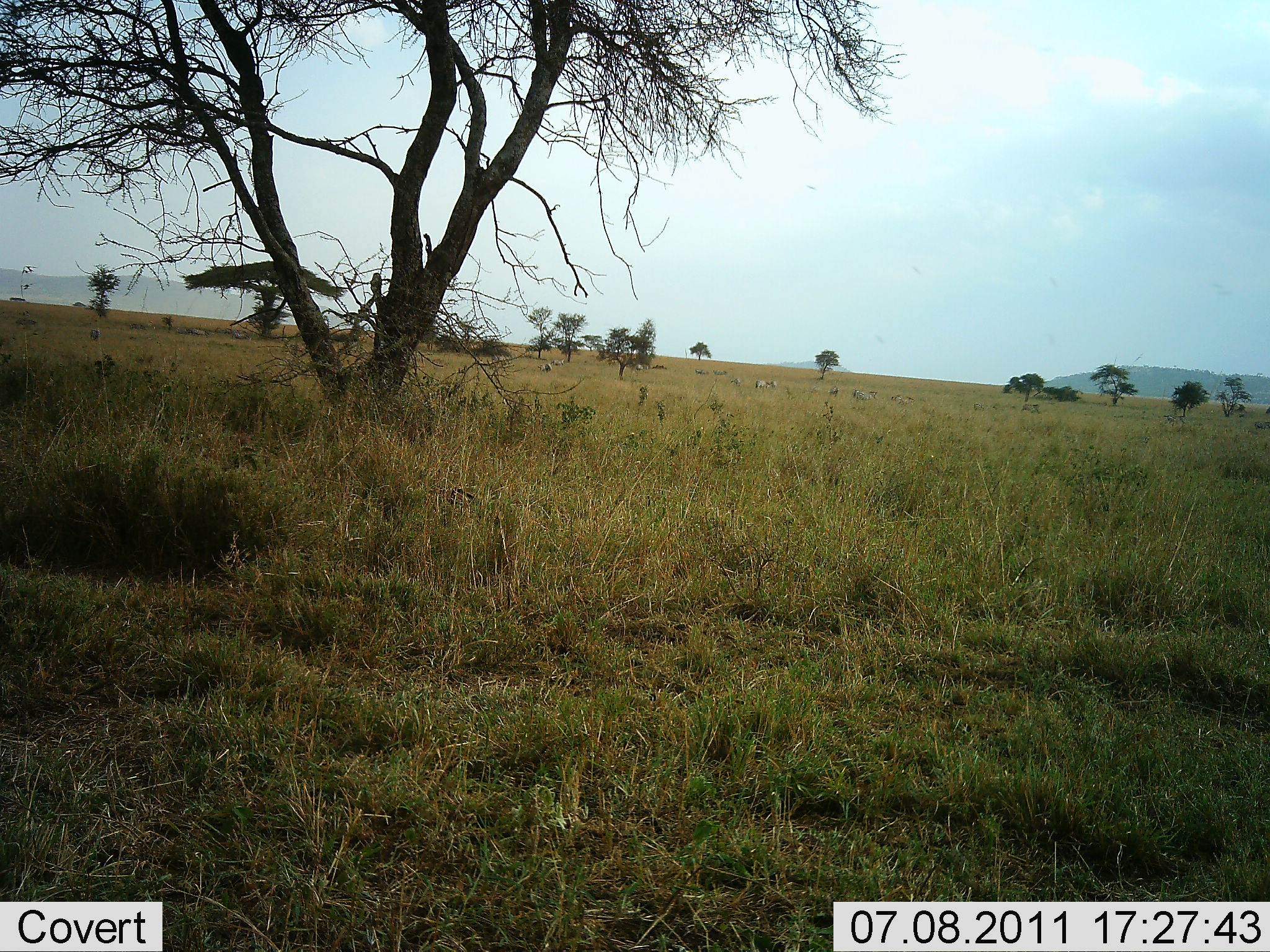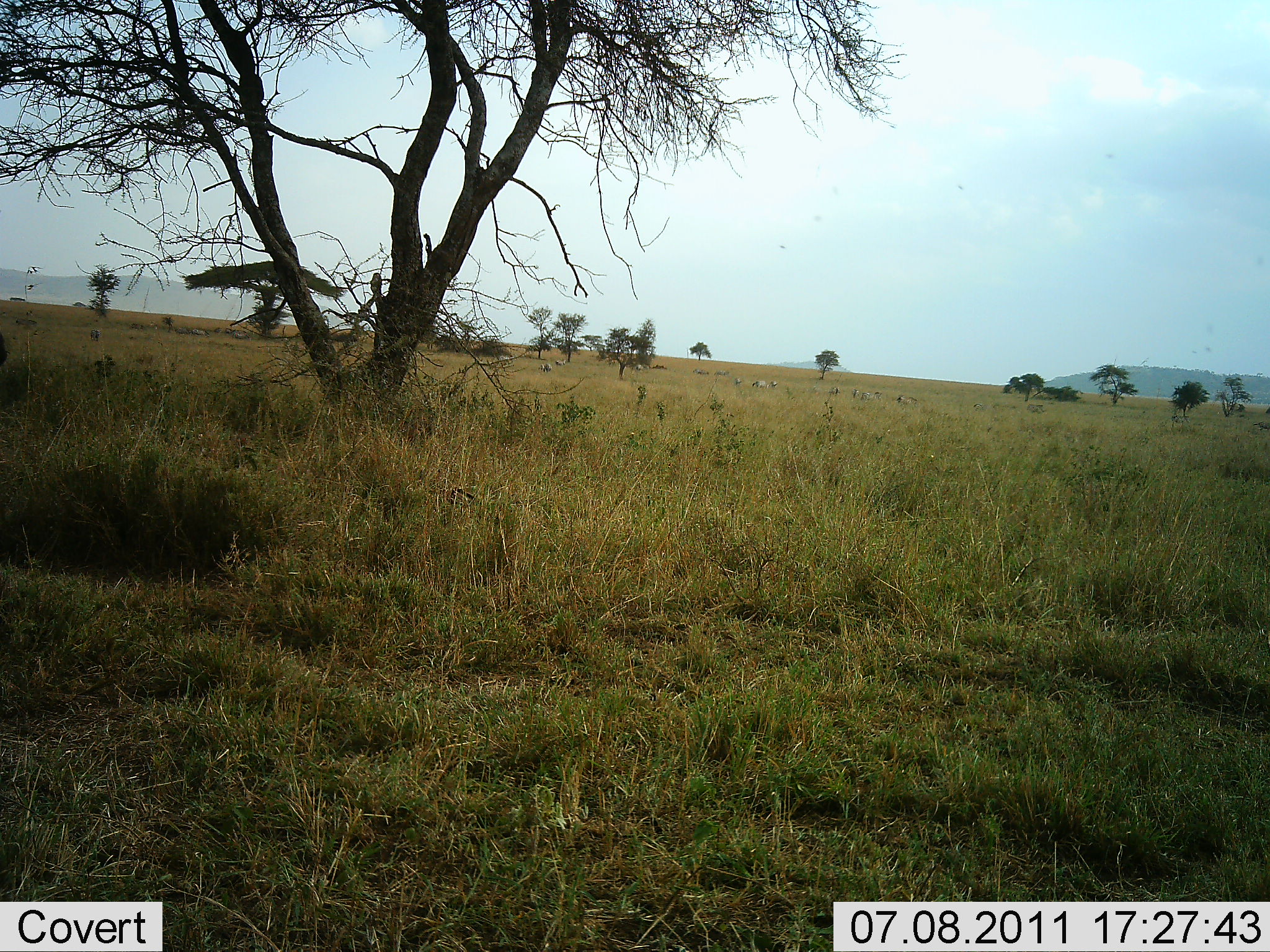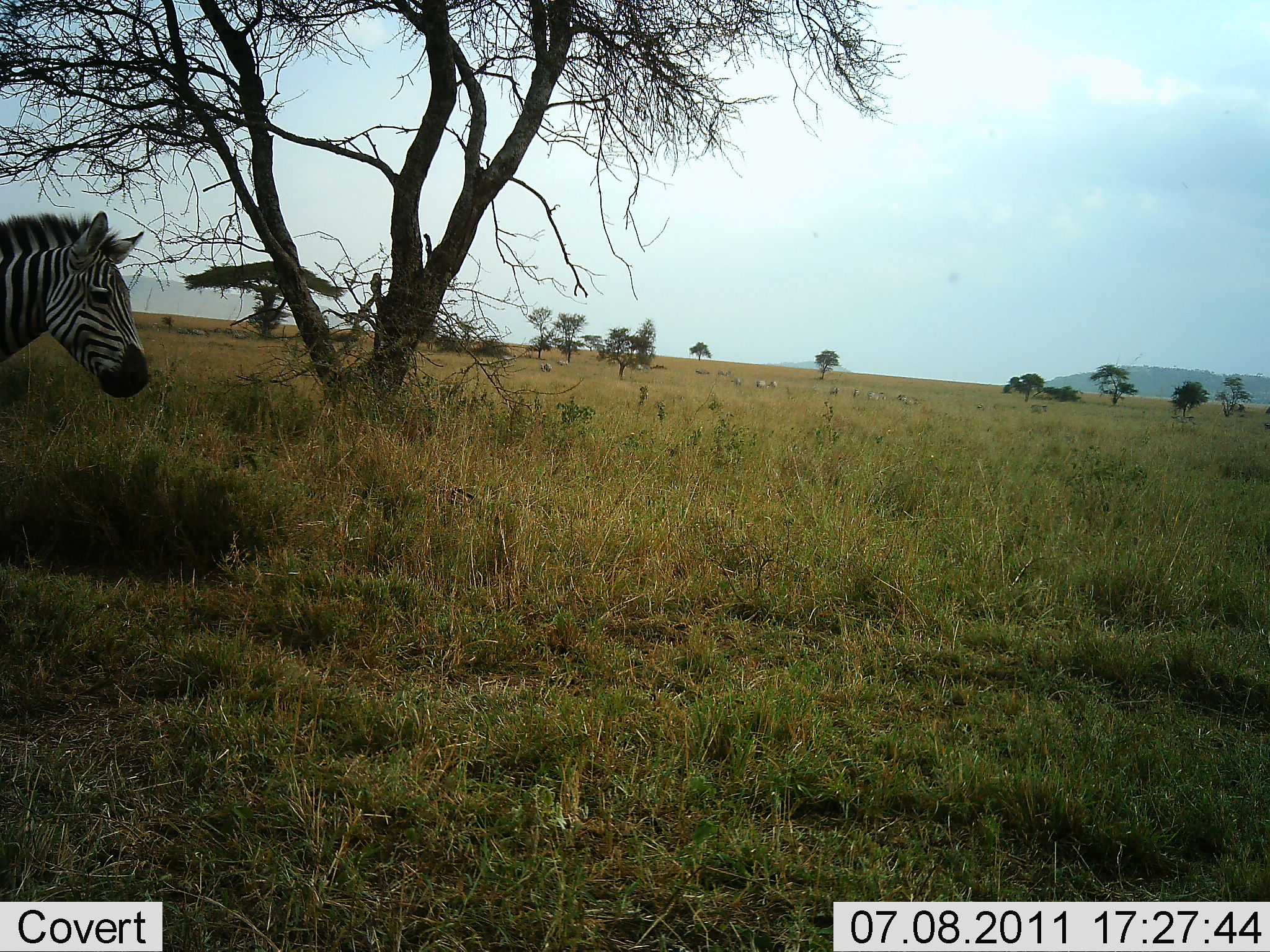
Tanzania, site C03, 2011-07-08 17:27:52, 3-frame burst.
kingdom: Animalia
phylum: Chordata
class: Mammalia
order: Perissodactyla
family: Equidae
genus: Equus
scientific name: Equus quagga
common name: plains zebra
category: zebra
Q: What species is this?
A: Zebra (plains zebra) (Equus quagga).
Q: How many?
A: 1.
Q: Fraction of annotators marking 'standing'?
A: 15%.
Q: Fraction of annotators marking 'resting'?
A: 0%.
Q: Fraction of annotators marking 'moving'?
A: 85%.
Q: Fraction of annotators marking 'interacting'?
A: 0%.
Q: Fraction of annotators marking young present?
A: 0%.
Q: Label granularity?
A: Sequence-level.